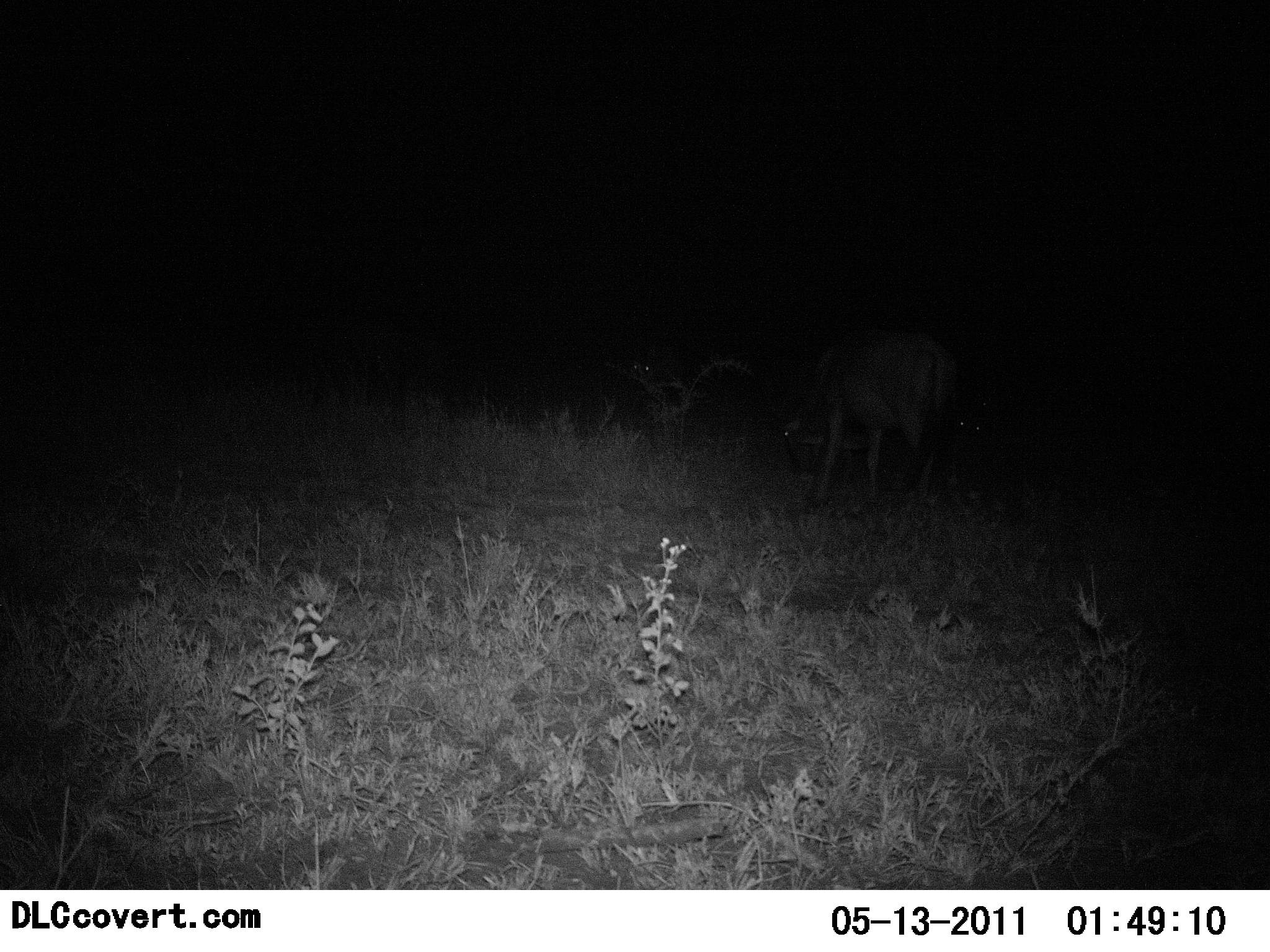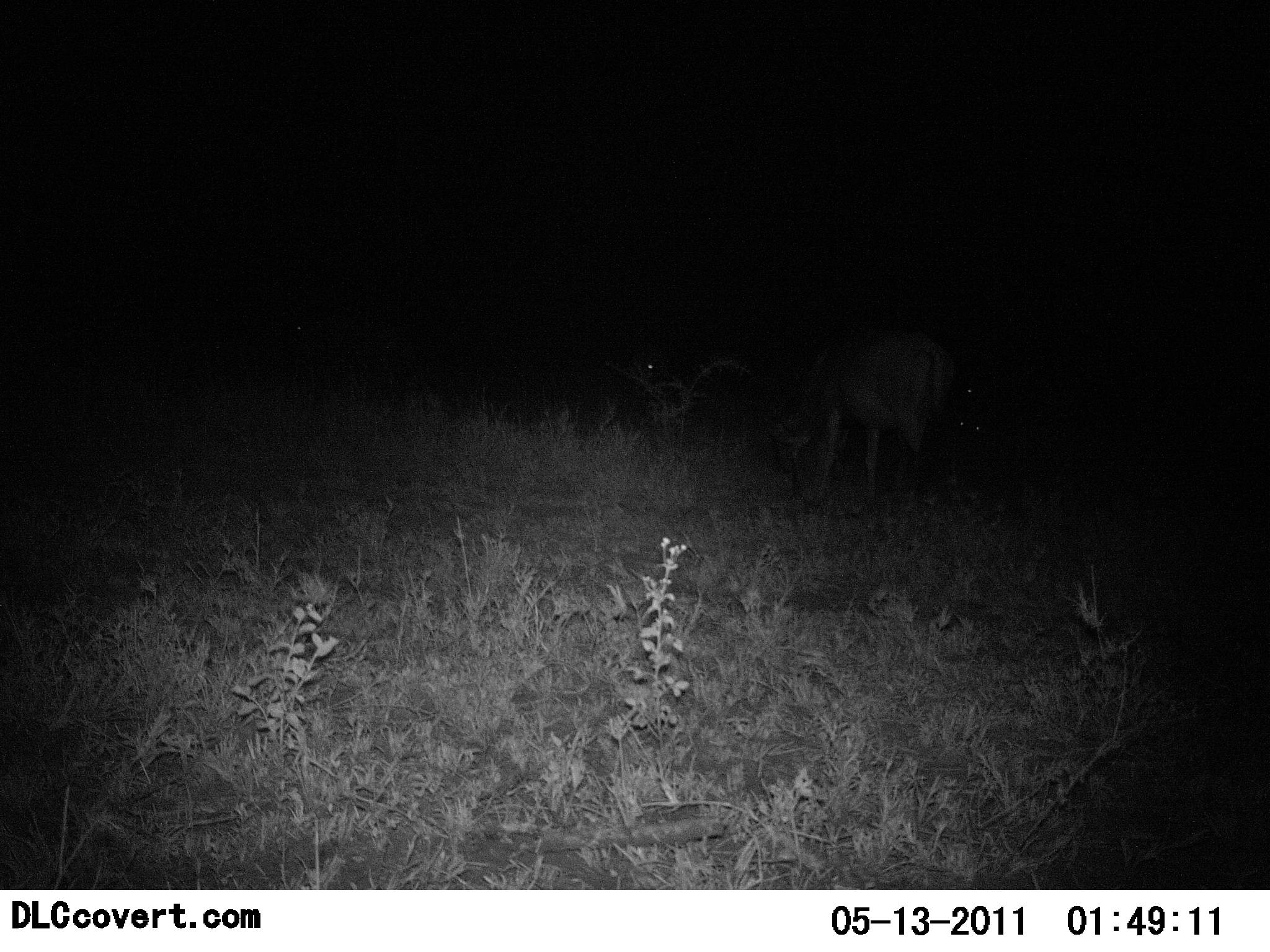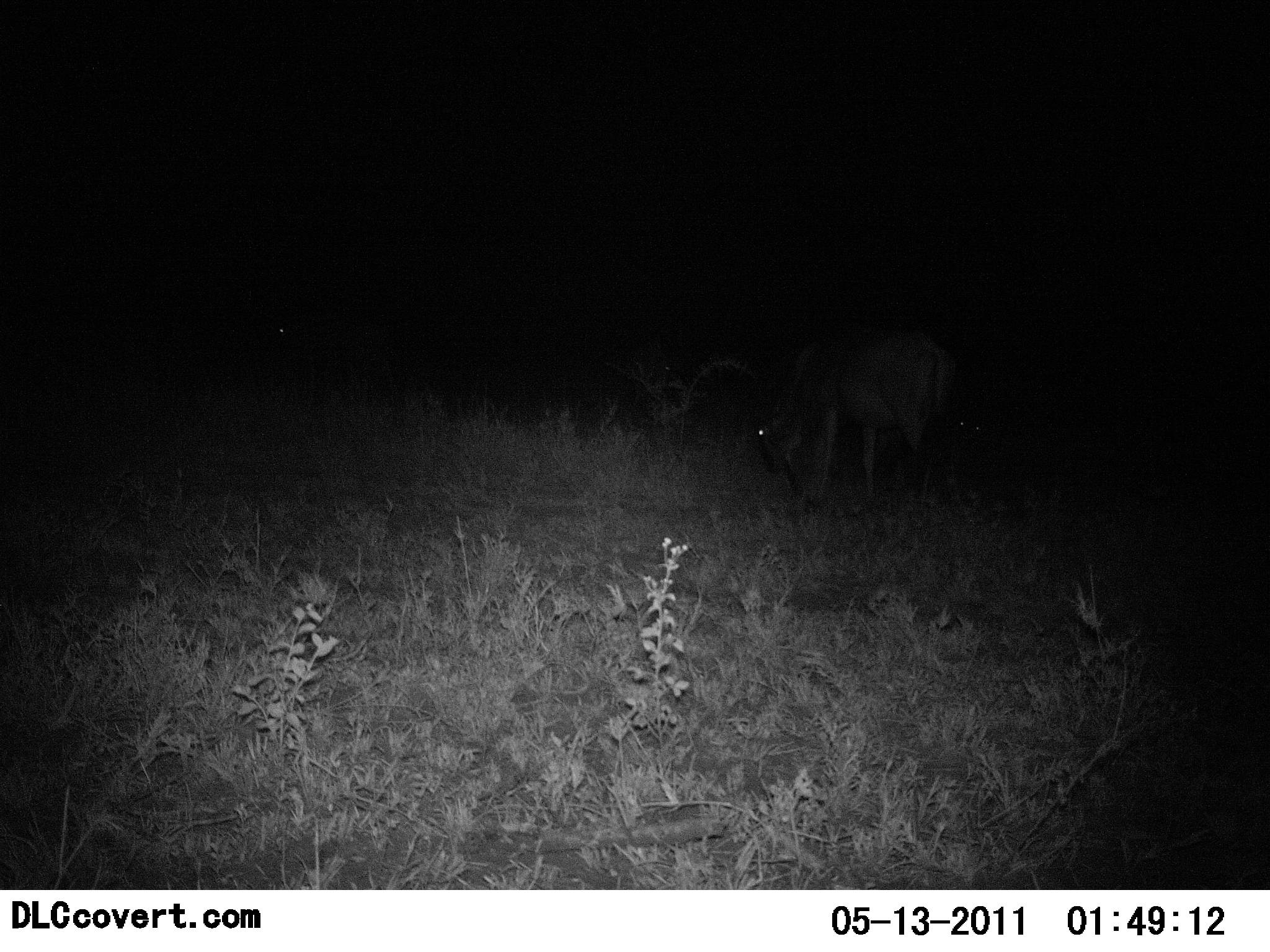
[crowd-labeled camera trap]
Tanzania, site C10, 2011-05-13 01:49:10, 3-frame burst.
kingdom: Animalia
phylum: Chordata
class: Mammalia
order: Artiodactyla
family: Bovidae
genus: Connochaetes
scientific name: Connochaetes taurinus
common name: blue wildebeest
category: wildebeest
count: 3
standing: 64%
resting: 18%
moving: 9%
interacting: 0%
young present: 0%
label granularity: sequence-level